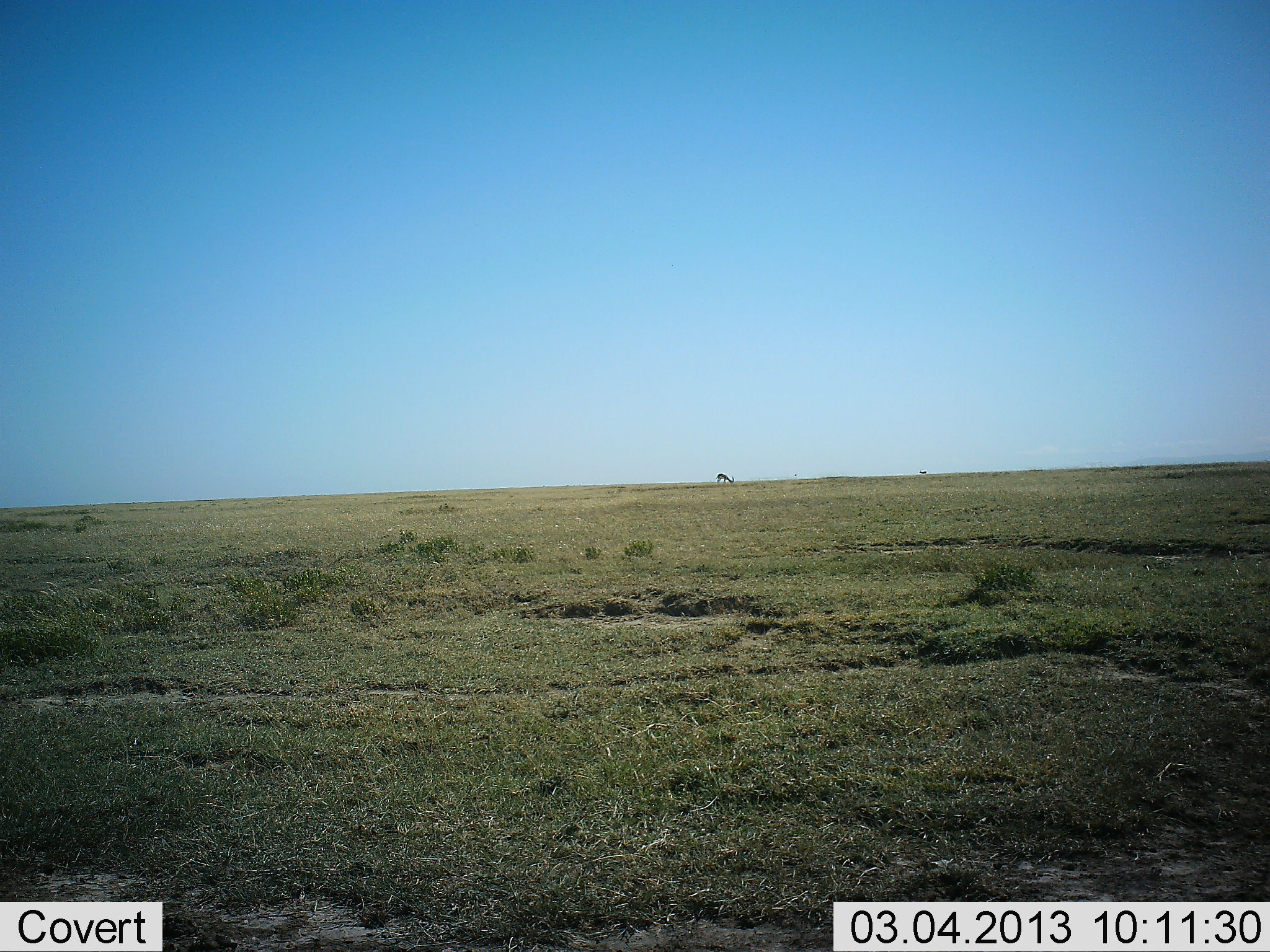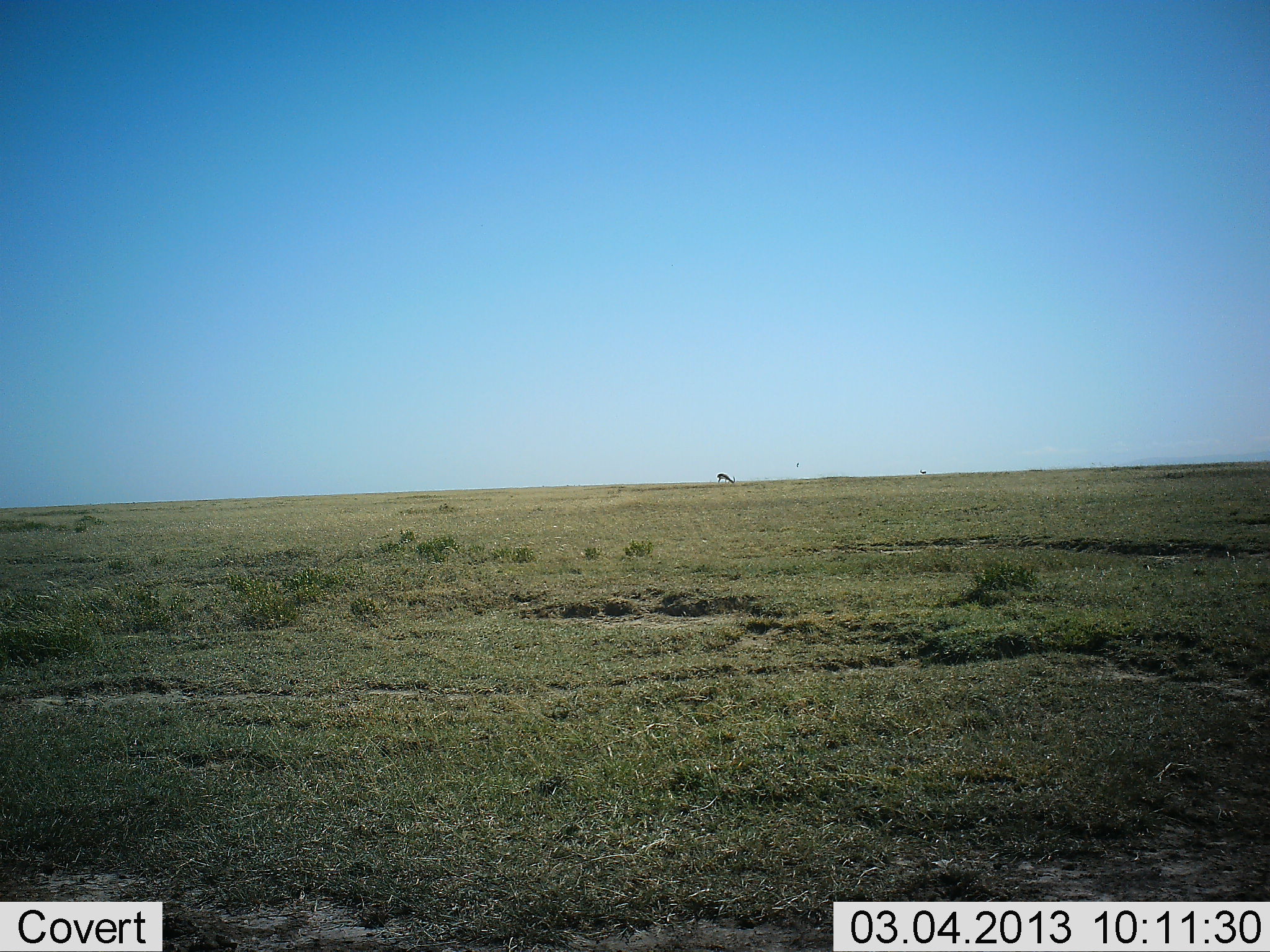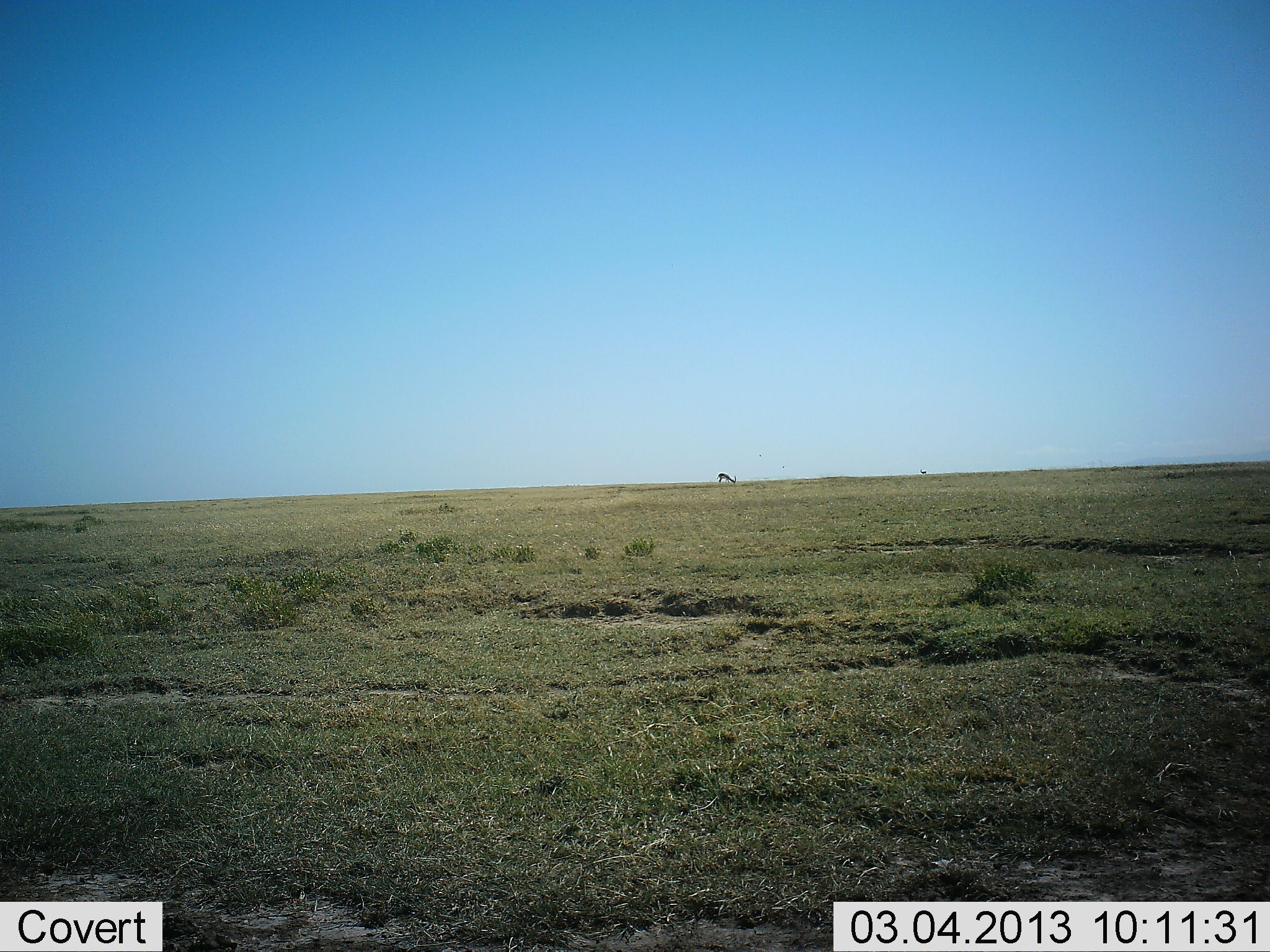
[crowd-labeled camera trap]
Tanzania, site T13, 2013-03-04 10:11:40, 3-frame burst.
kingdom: Animalia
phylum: Chordata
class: Mammalia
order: Artiodactyla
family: Bovidae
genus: Eudorcas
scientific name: Eudorcas thomsonii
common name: thomson's gazelle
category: gazellethomsons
Gazellethomsons (thomson's gazelle) (Eudorcas thomsonii), count 1. Behavior (volunteer vote fractions): standing 17%, resting 0%, moving 0%, interacting 0%. Young present (vote fraction): 0%. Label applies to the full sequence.